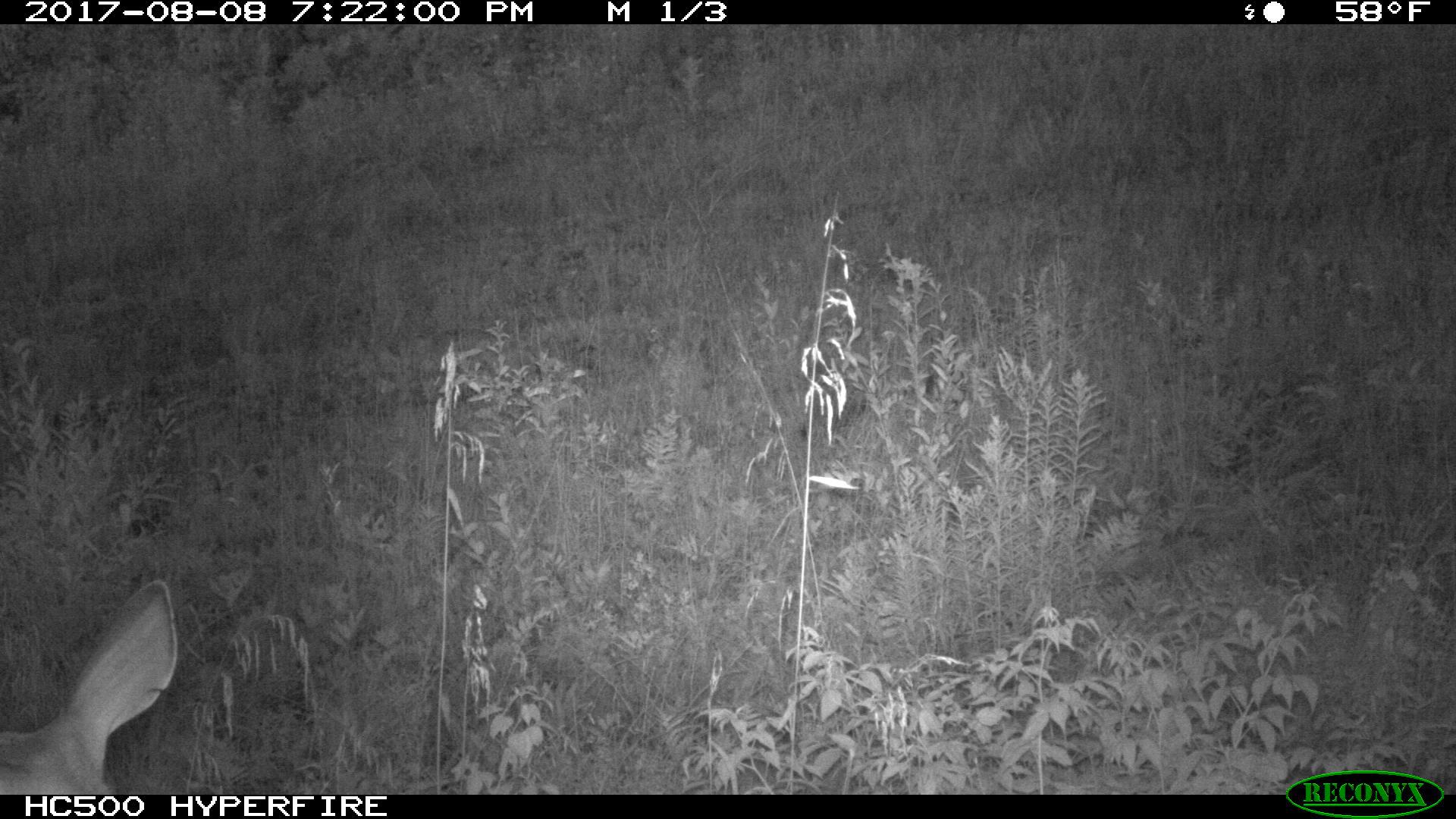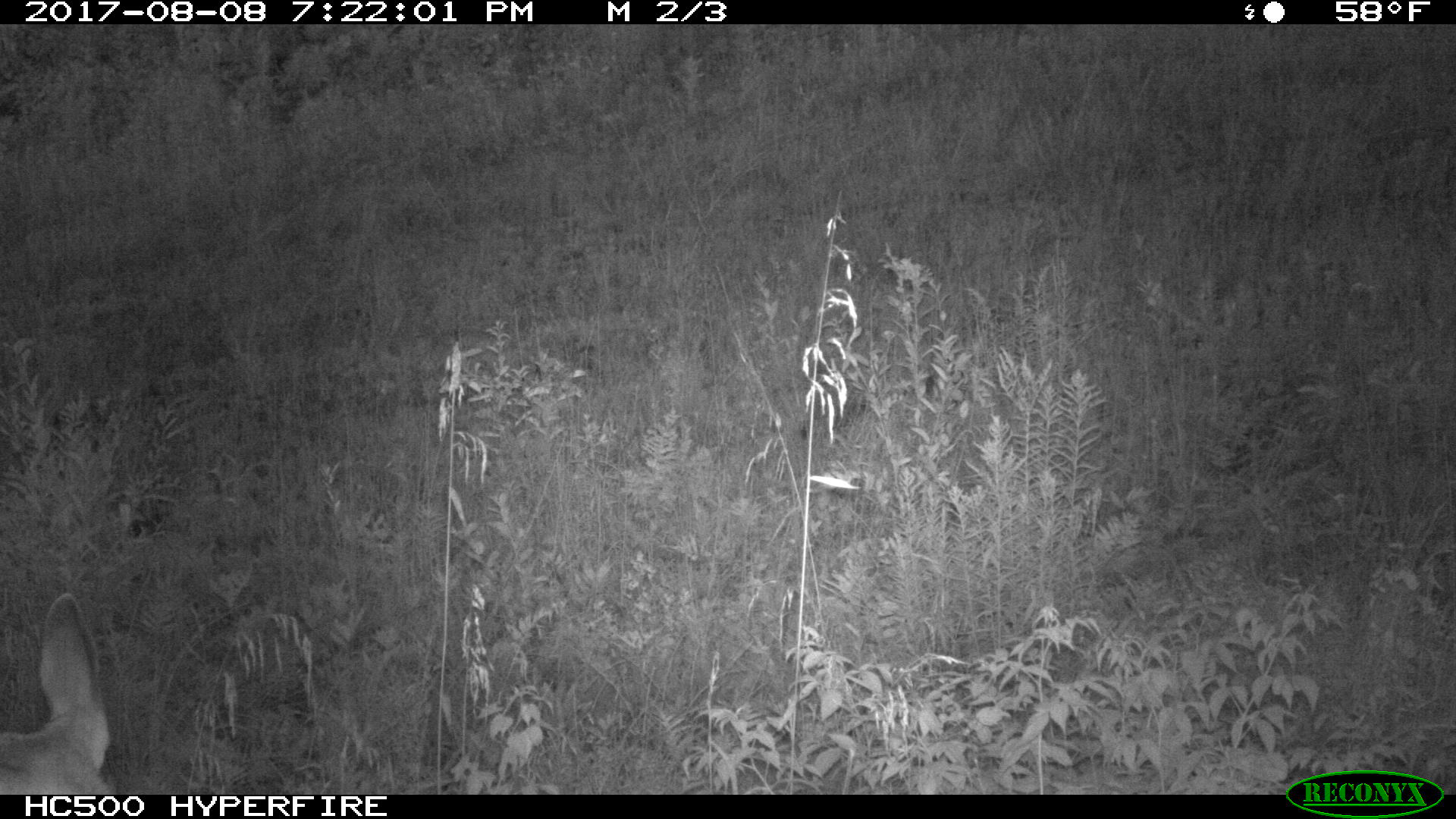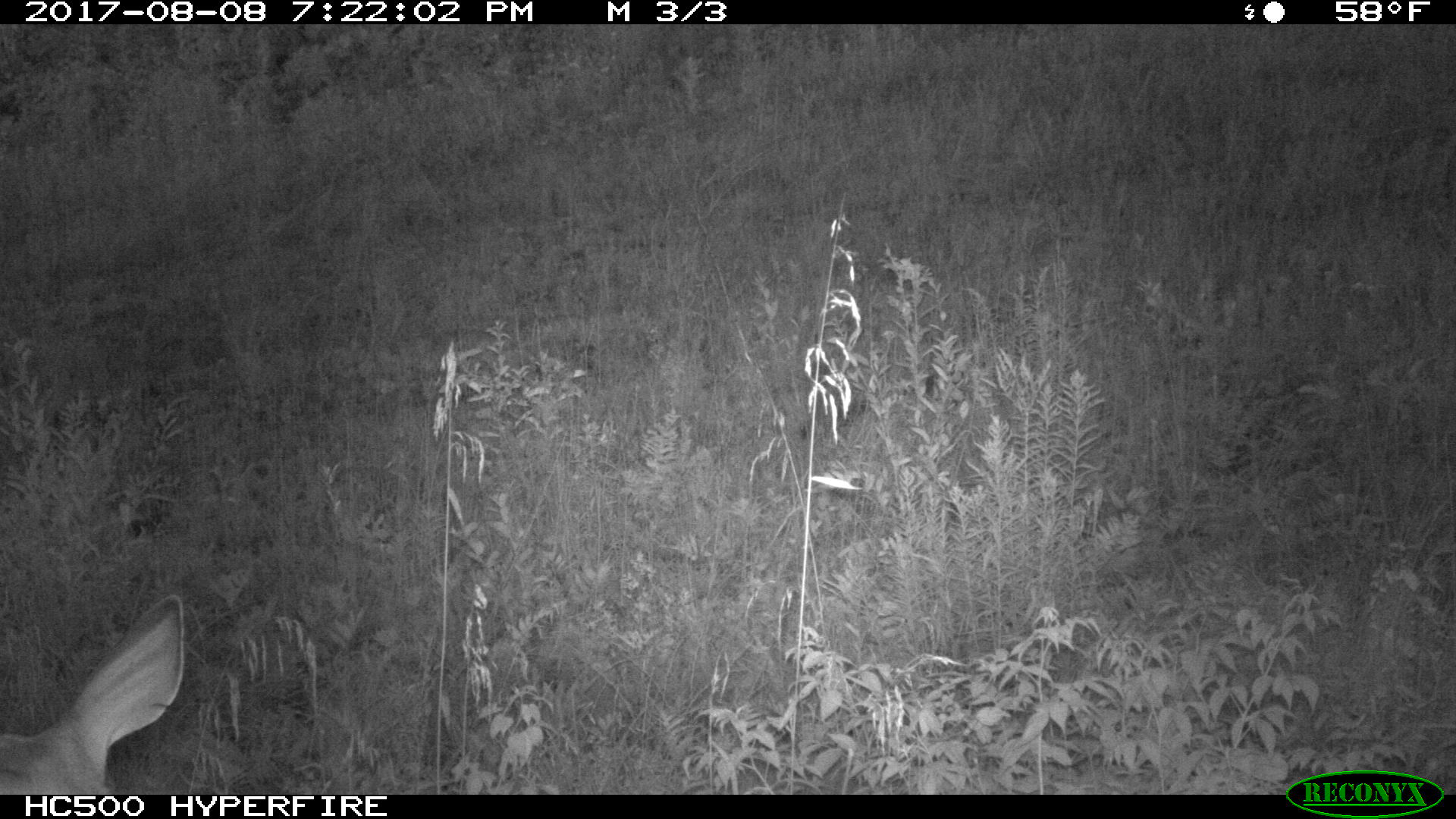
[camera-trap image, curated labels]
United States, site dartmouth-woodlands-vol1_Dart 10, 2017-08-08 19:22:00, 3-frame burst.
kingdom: Animalia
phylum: Chordata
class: Mammalia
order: Artiodactyla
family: Cervidae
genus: Odocoileus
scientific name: Odocoileus virginianus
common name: white-tailed deer